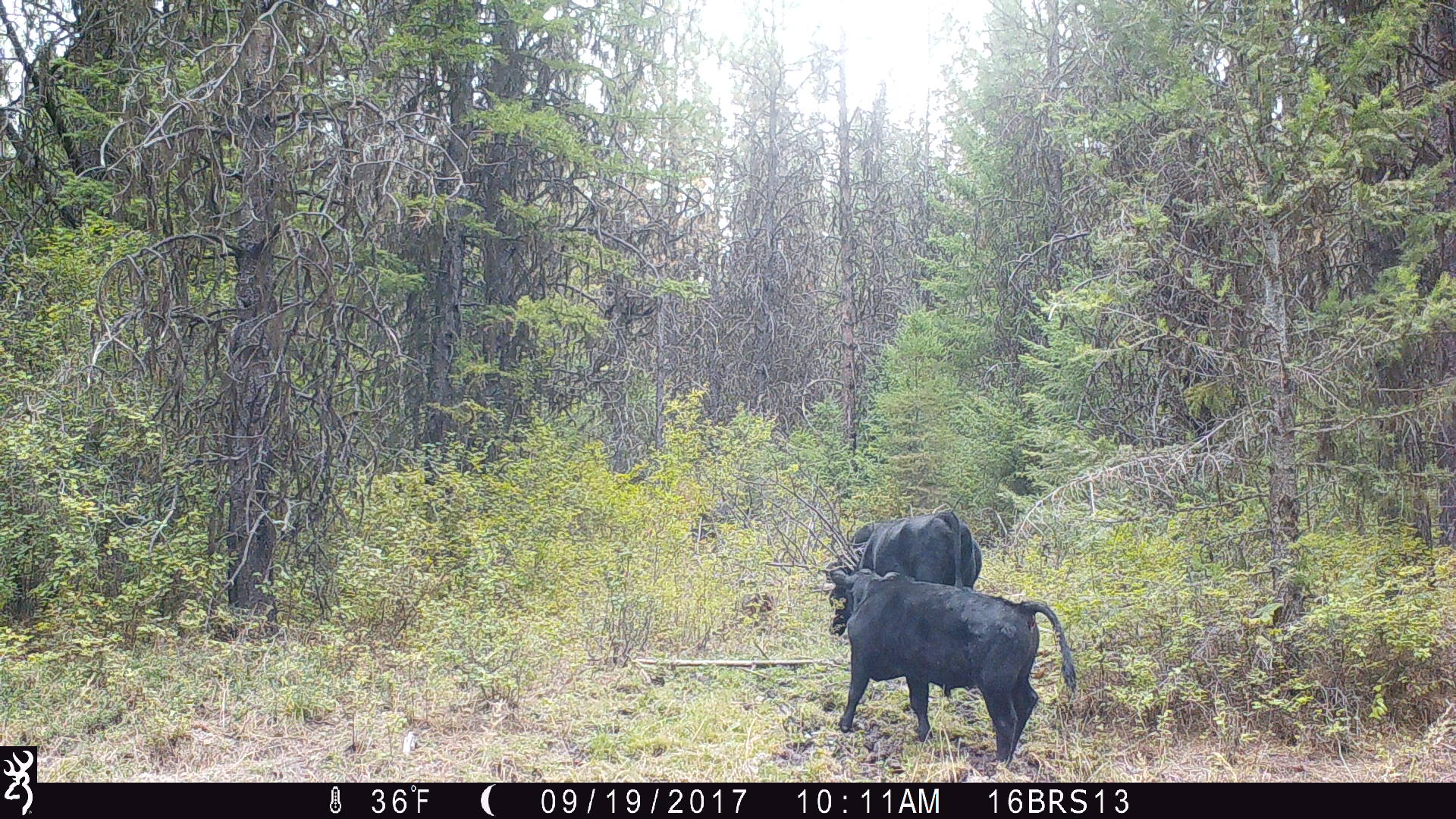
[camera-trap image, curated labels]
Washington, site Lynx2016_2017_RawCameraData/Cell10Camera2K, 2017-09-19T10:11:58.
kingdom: Animalia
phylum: Chordata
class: Mammalia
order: Artiodactyla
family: Bovidae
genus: Bos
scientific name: Bos taurus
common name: domestic cattle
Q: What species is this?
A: Domestic cattle (Bos taurus).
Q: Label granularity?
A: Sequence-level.